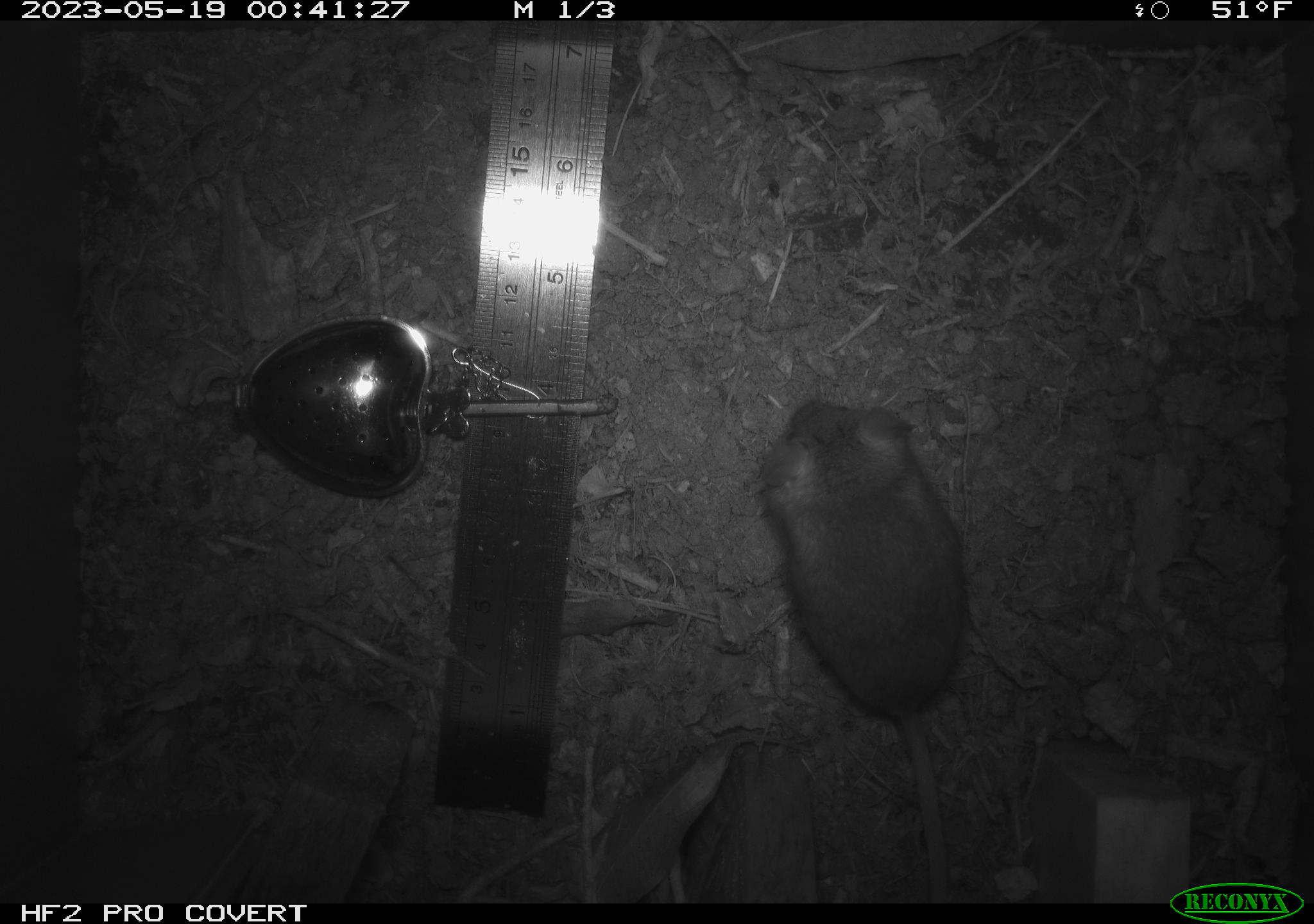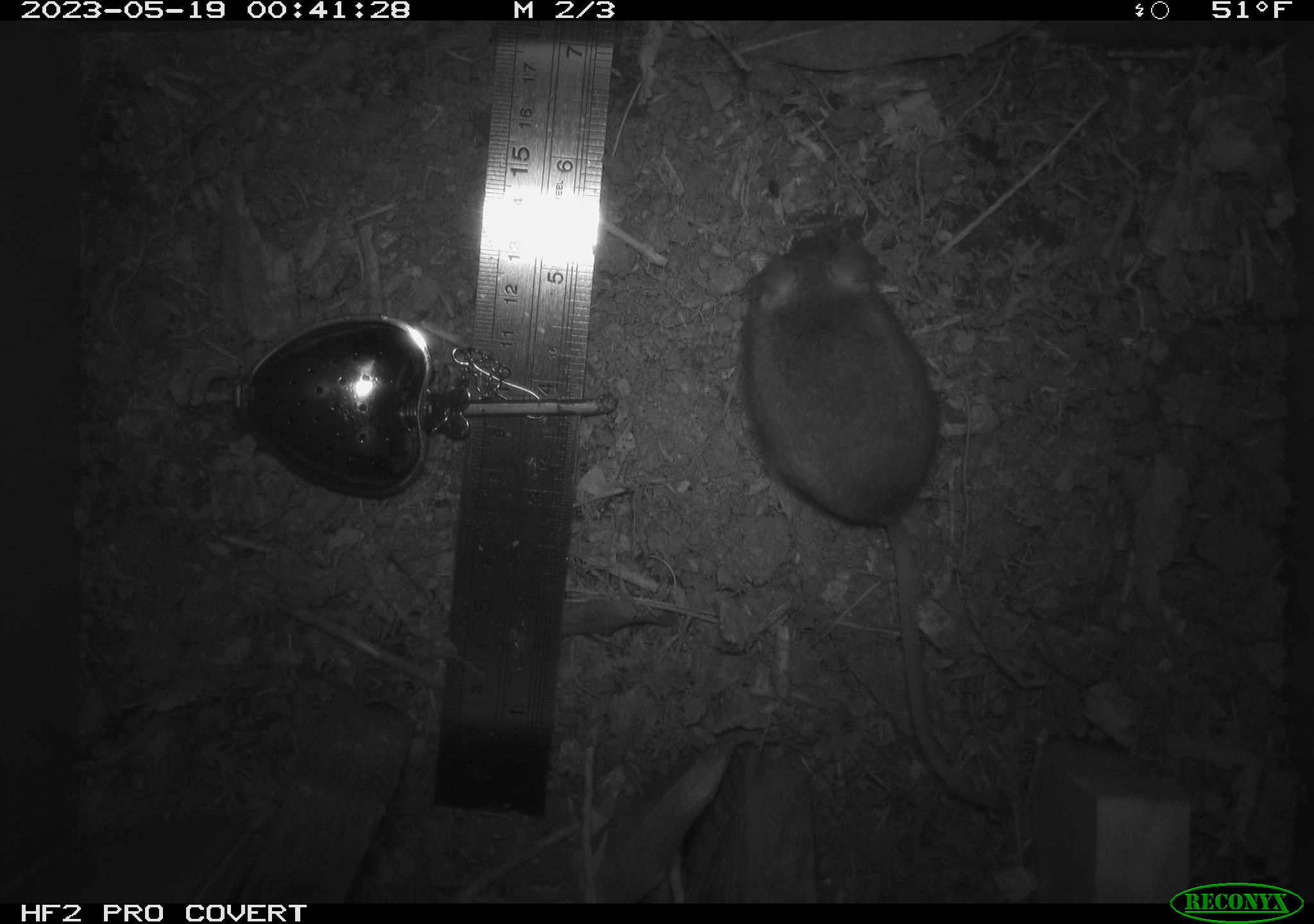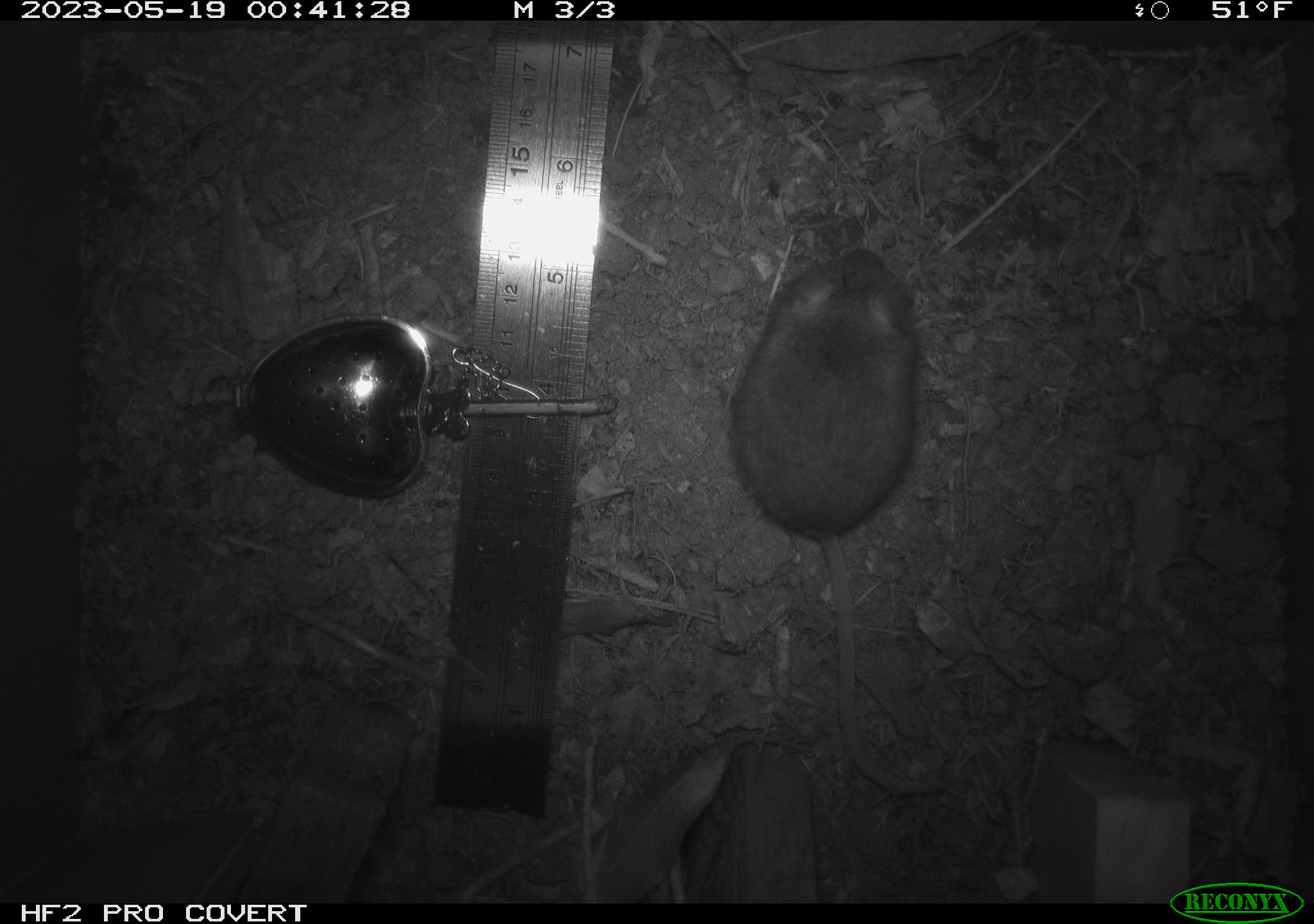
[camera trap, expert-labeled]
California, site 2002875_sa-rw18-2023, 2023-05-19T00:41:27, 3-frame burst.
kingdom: Animalia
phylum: Chordata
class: Mammalia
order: Rodentia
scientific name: Rodentia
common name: mouse species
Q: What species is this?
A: Mouse species (Rodentia).